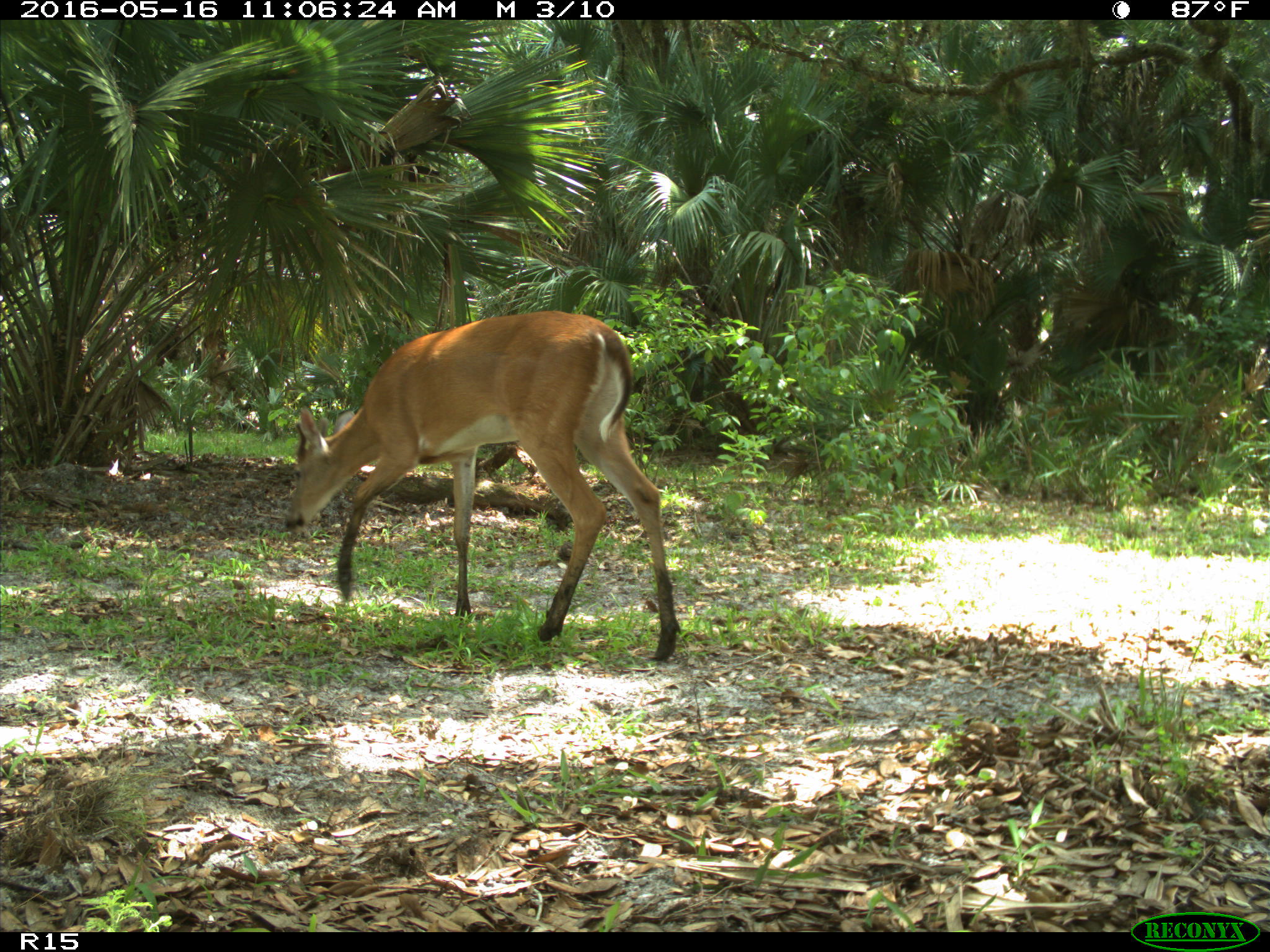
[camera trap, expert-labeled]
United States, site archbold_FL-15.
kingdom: Animalia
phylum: Chordata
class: Mammalia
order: Artiodactyla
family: Cervidae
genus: Odocoileus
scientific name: Odocoileus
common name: deer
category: unidentified deer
Unidentified deer (deer) (Odocoileus).